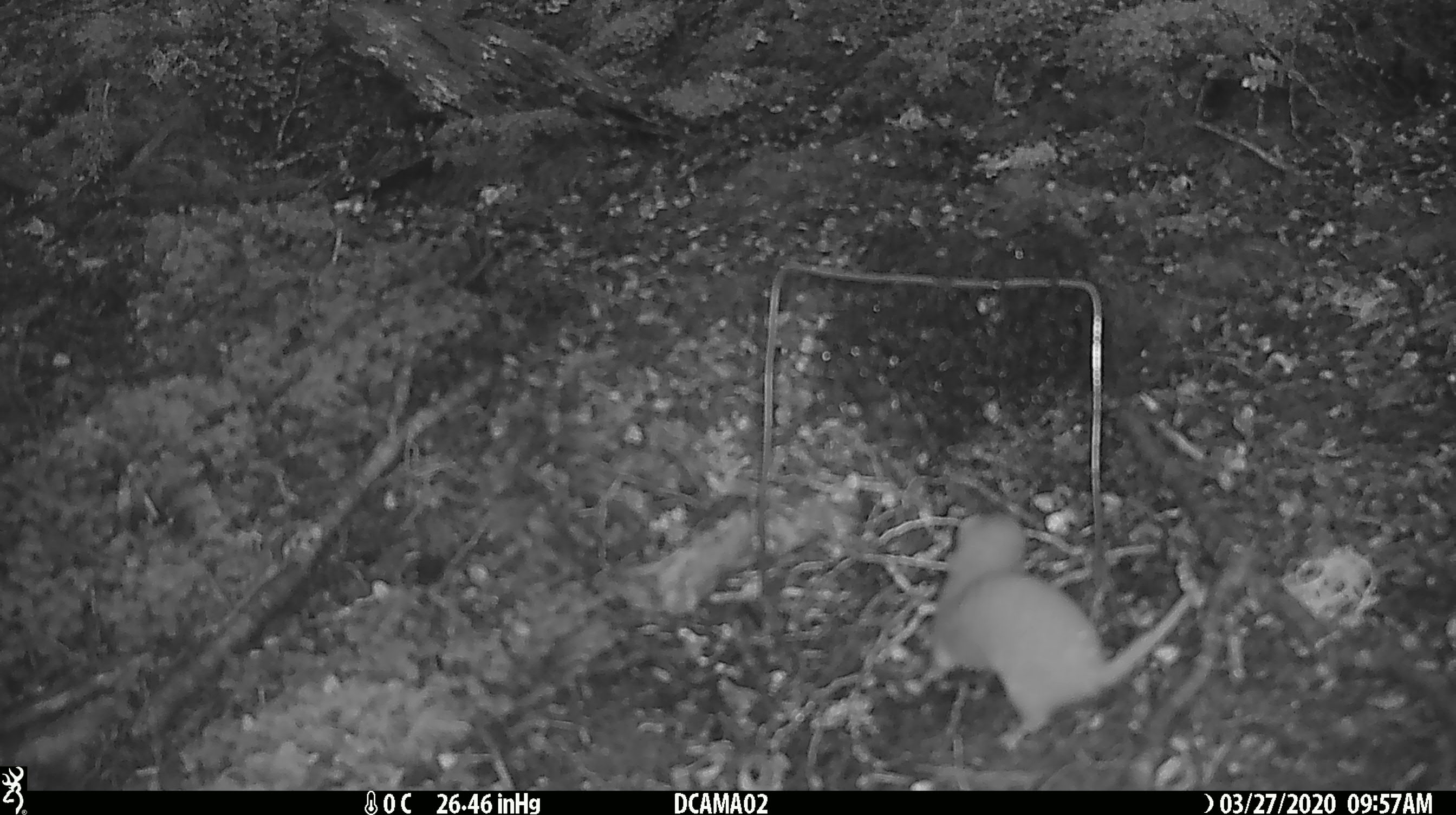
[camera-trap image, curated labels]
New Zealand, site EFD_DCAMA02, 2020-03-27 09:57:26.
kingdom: Animalia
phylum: Chordata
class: Mammalia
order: Carnivora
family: Mustelidae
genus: Mustela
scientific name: Mustela nivalis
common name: least weasel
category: weasel